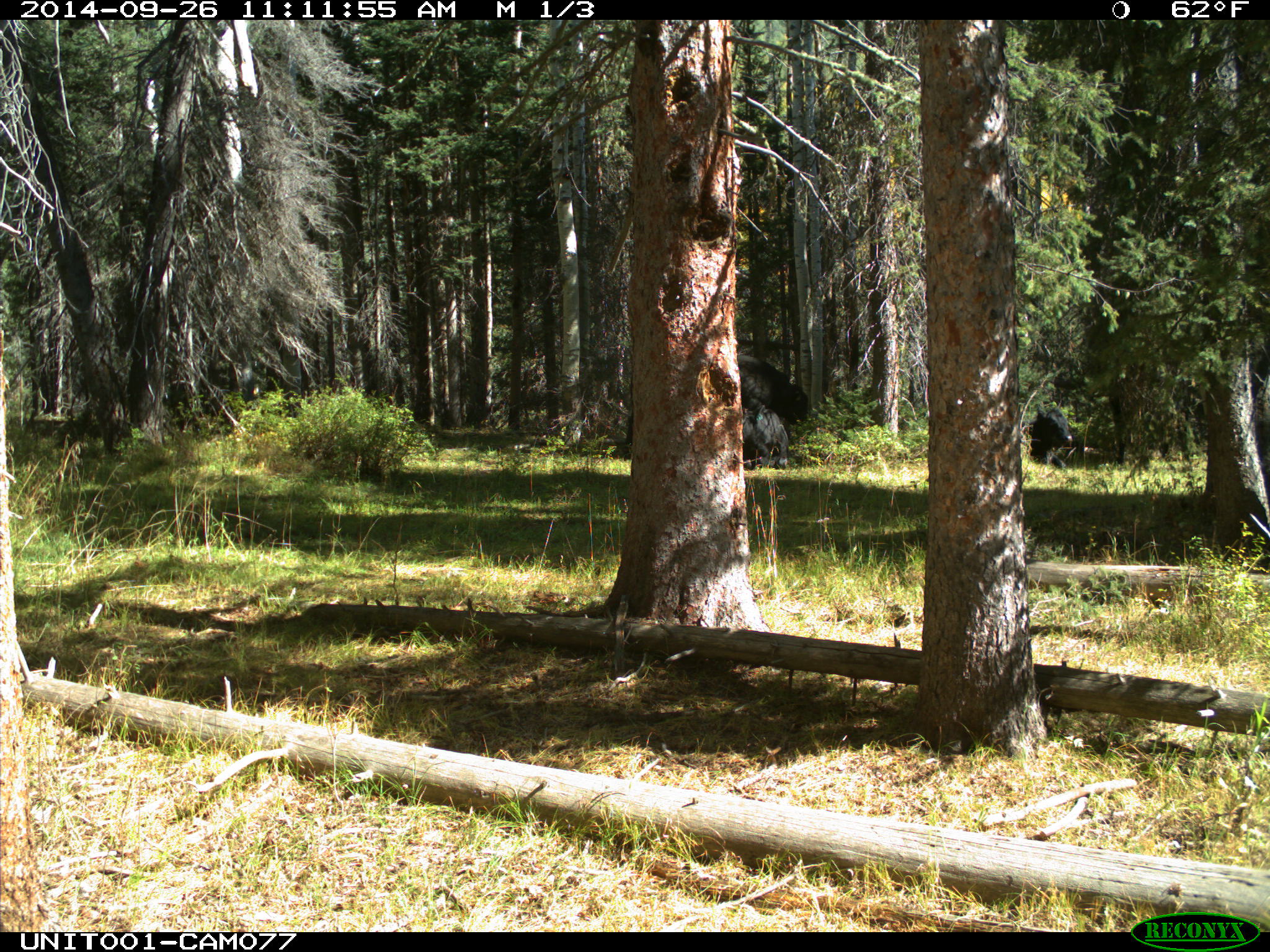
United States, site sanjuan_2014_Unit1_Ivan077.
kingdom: Animalia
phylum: Chordata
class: Mammalia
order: Artiodactyla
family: Bovidae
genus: Bos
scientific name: Bos taurus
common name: domestic cow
Bos taurus (domestic cow).